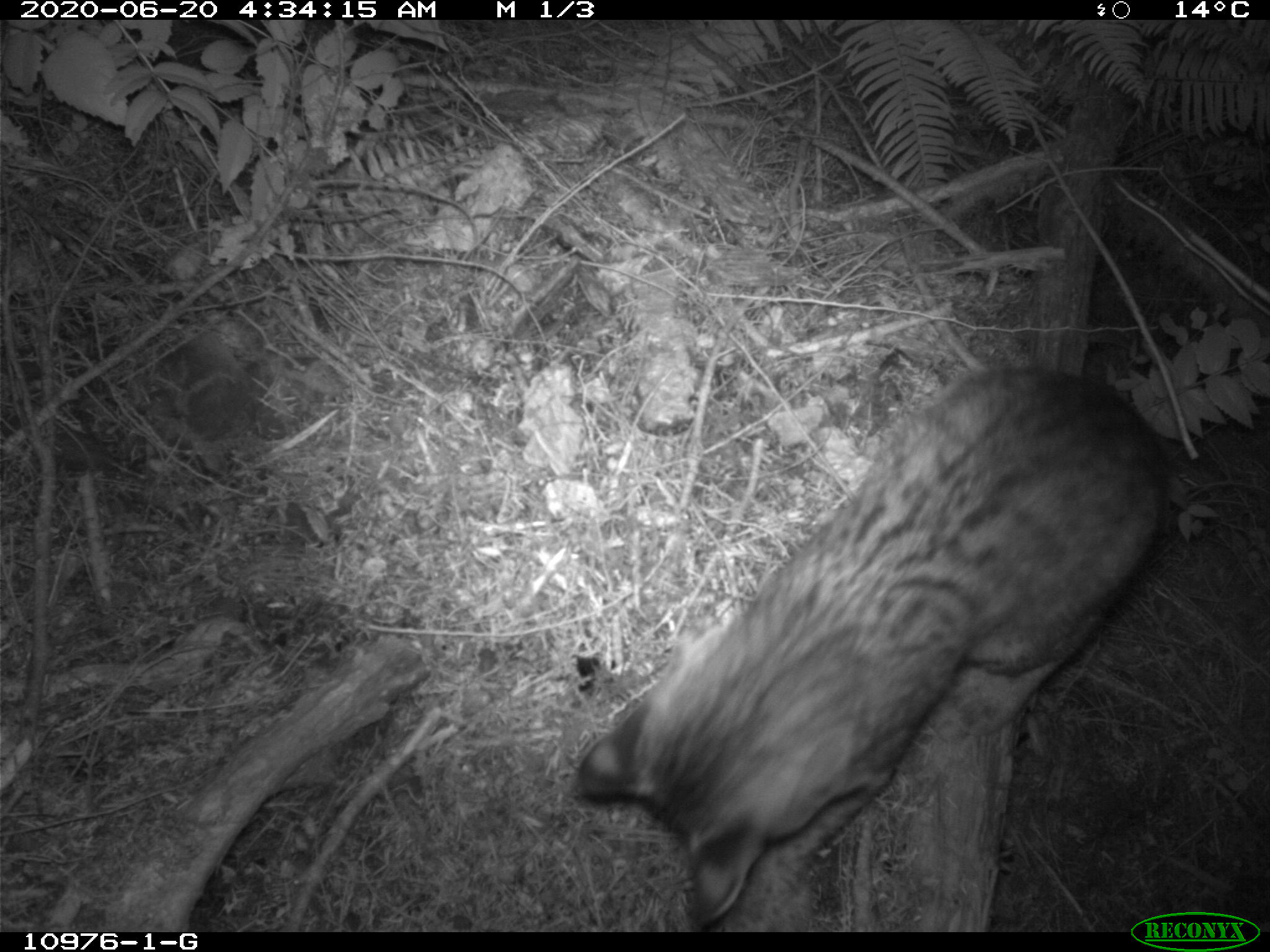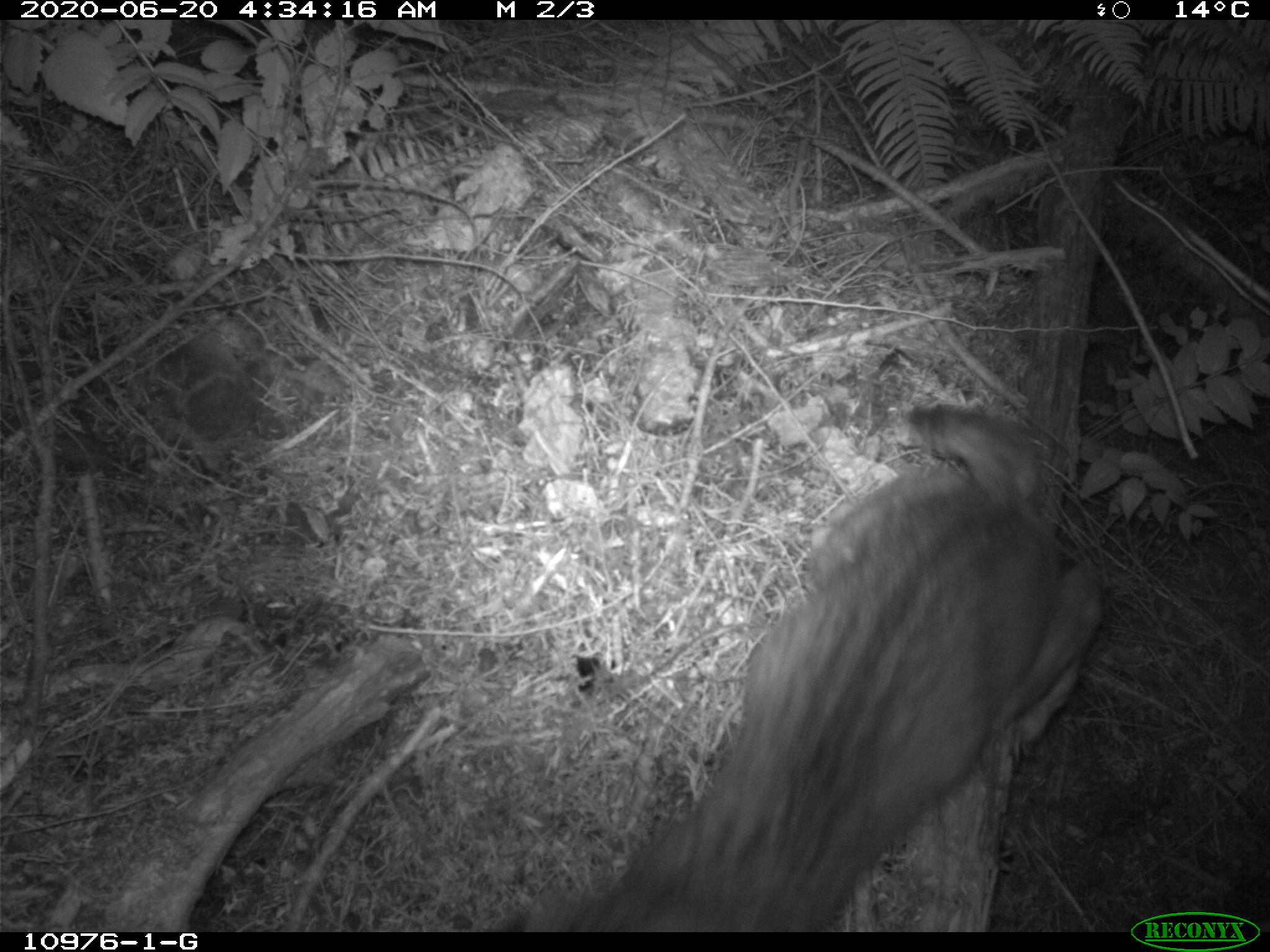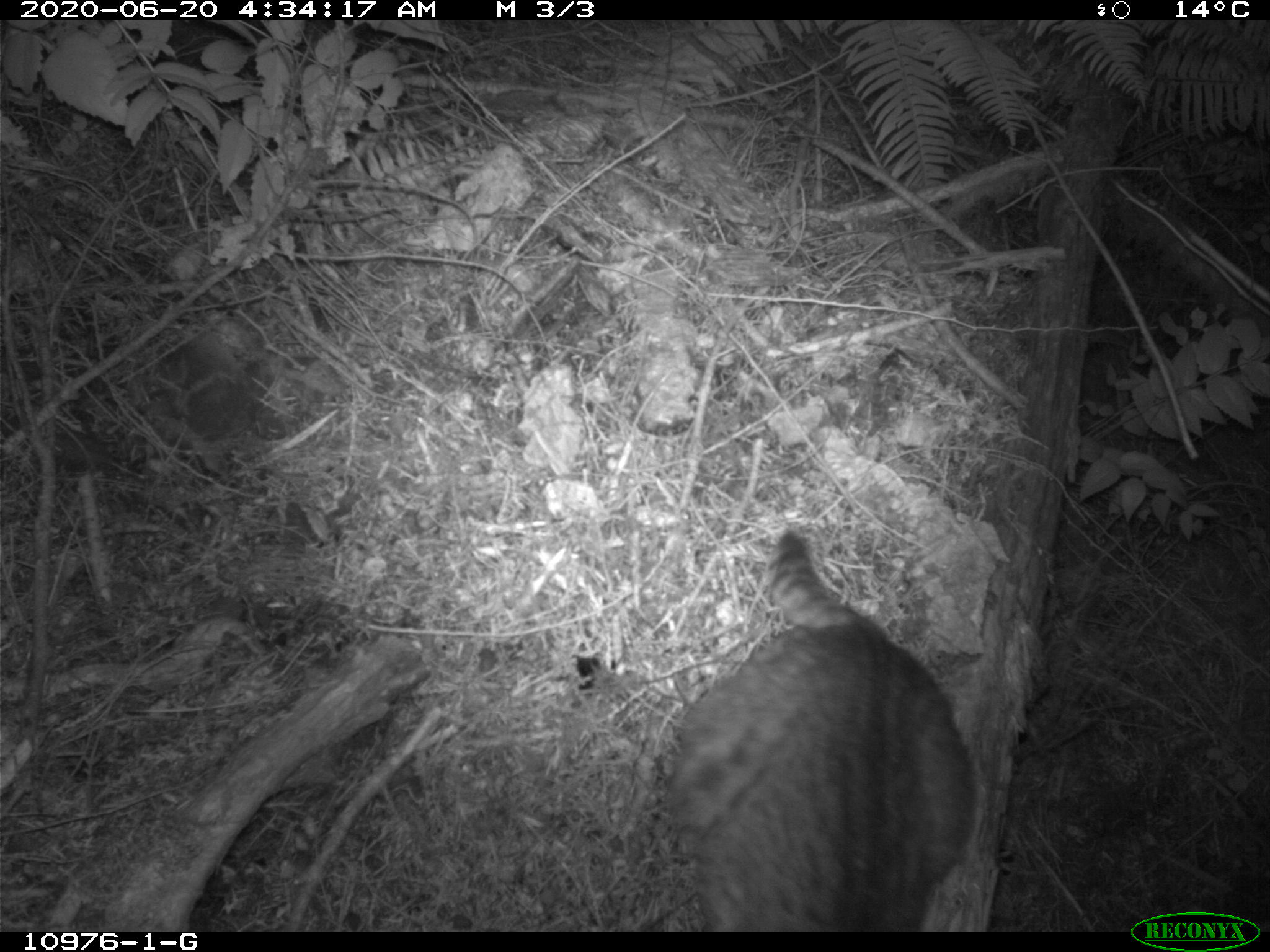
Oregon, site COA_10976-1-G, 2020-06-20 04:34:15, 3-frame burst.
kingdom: Animalia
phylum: Chordata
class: Mammalia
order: Carnivora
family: Felidae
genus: Lynx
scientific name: Lynx rufus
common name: bobcat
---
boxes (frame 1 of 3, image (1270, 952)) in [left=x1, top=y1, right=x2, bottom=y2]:
bobcat: [left=561, top=350, right=1183, bottom=930]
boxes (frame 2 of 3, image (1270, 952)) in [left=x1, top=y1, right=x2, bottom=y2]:
bobcat: [left=504, top=397, right=1121, bottom=926]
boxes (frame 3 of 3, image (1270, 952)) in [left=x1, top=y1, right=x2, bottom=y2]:
bobcat: [left=651, top=520, right=985, bottom=926]